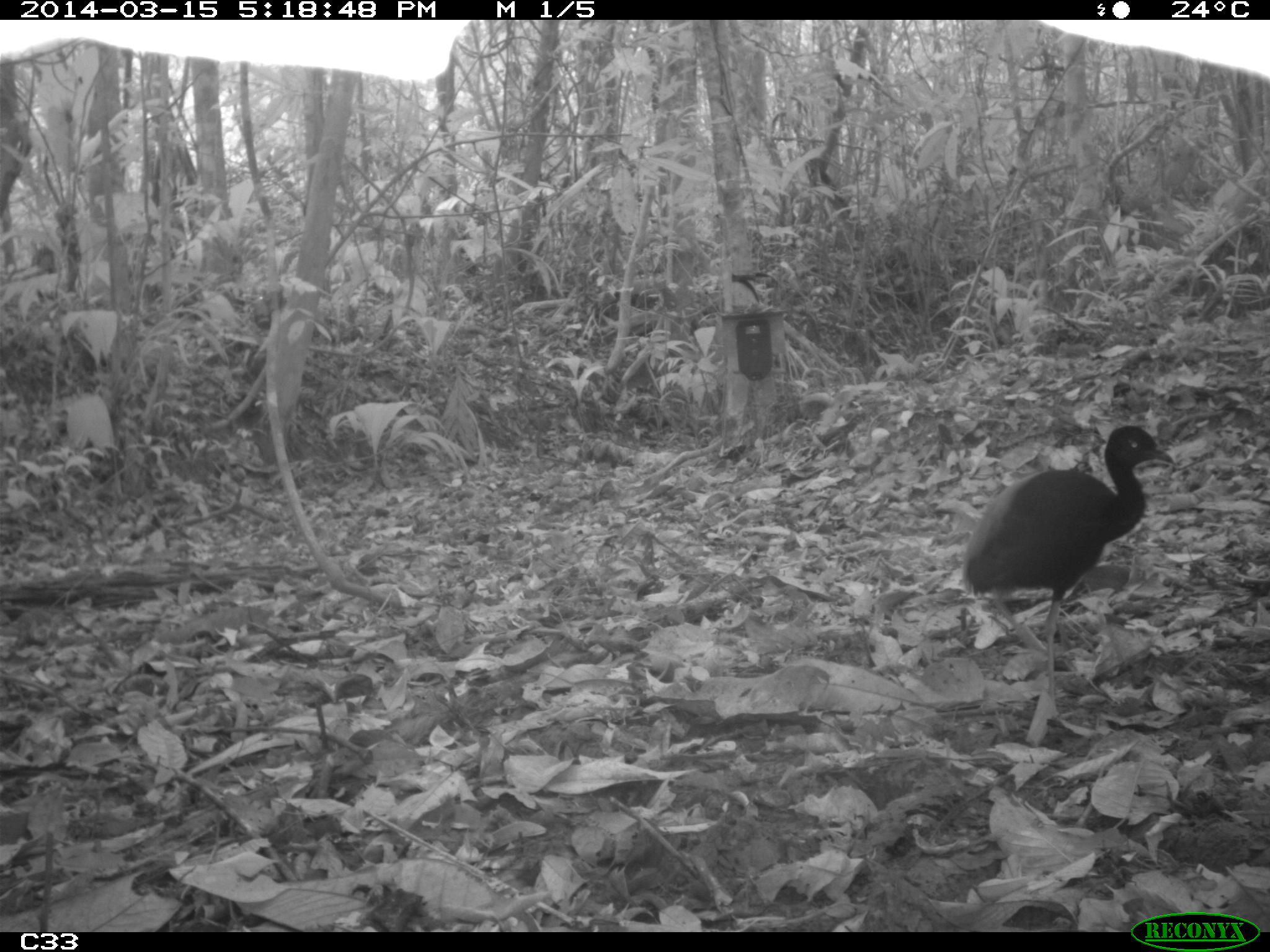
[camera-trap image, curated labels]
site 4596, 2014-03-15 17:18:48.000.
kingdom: Animalia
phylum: Chordata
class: Aves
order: Gruiformes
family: Psophiidae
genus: Psophia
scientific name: Psophia crepitans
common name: gray-winged trumpeter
Psophia crepitans (gray-winged trumpeter), count 2, age adult.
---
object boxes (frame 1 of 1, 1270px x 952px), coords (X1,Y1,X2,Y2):
psophia crepitans: (960,422,1176,719)